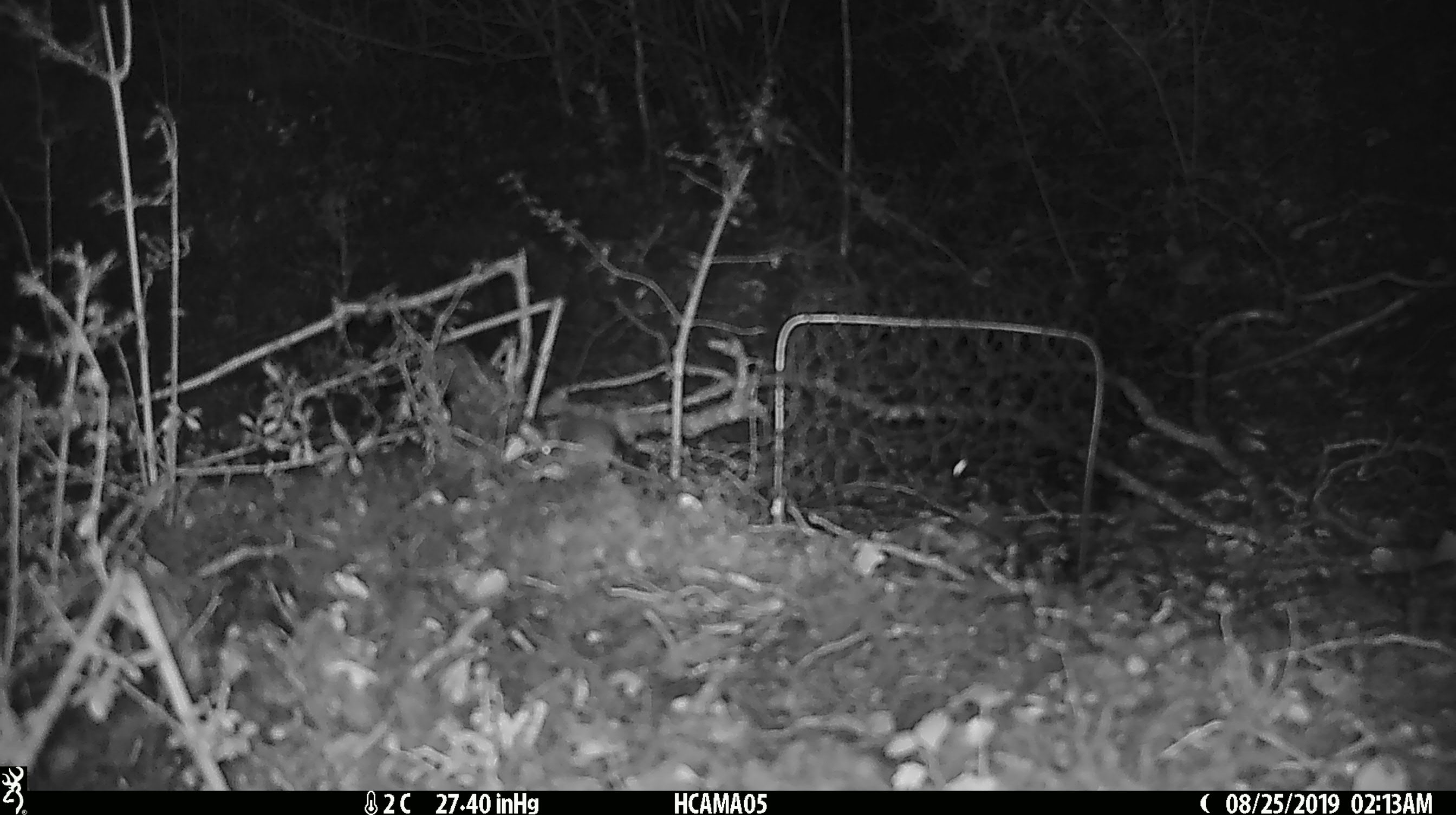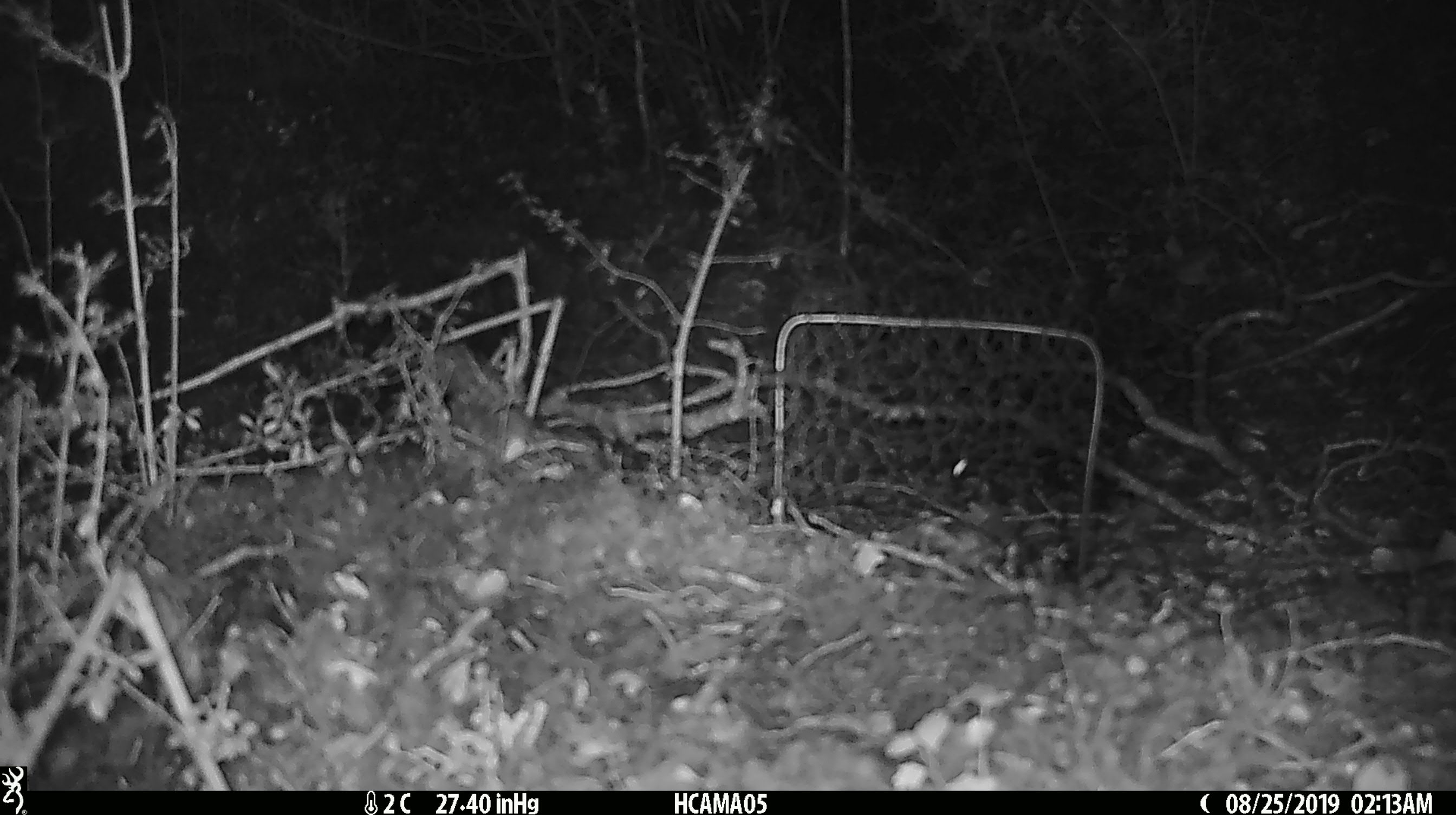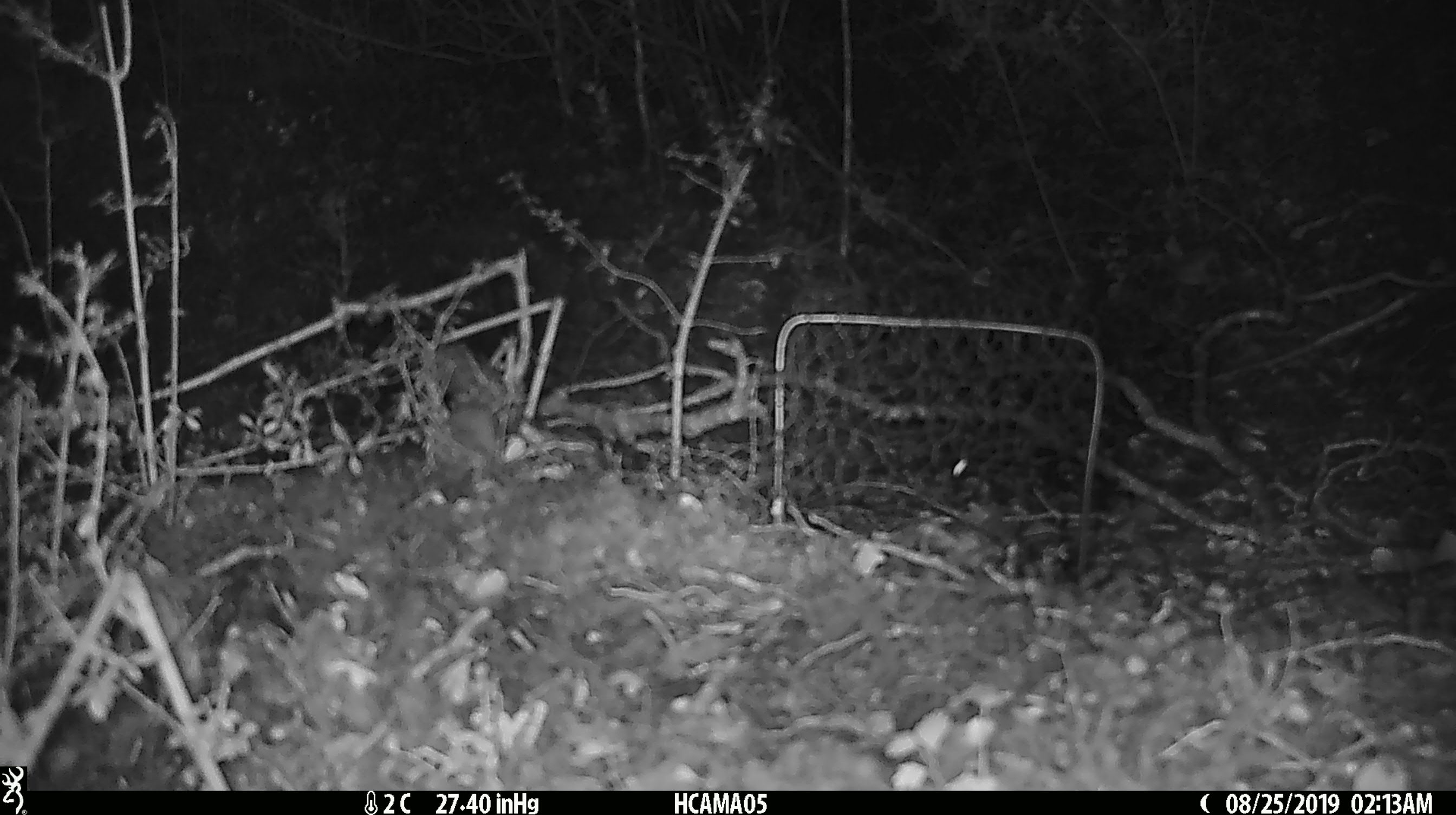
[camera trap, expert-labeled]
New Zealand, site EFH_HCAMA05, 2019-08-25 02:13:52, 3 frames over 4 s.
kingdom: Animalia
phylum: Chordata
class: Mammalia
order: Rodentia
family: Muridae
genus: Mus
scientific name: Mus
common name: mouse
Mouse (Mus).